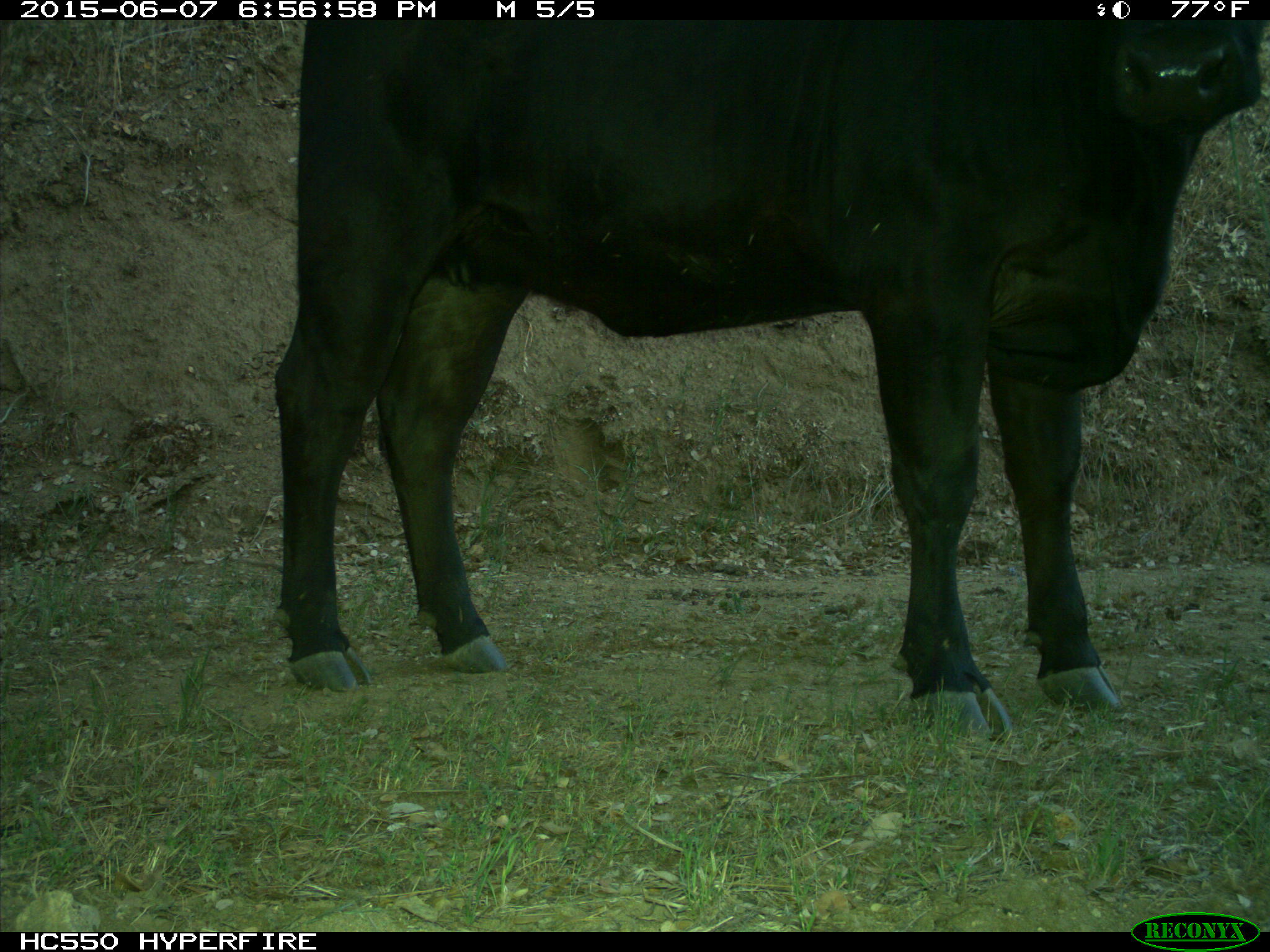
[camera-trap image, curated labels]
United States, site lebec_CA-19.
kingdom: Animalia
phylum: Chordata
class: Mammalia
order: Artiodactyla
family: Bovidae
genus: Bos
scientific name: Bos taurus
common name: domestic cow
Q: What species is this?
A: Bos taurus (domestic cow).